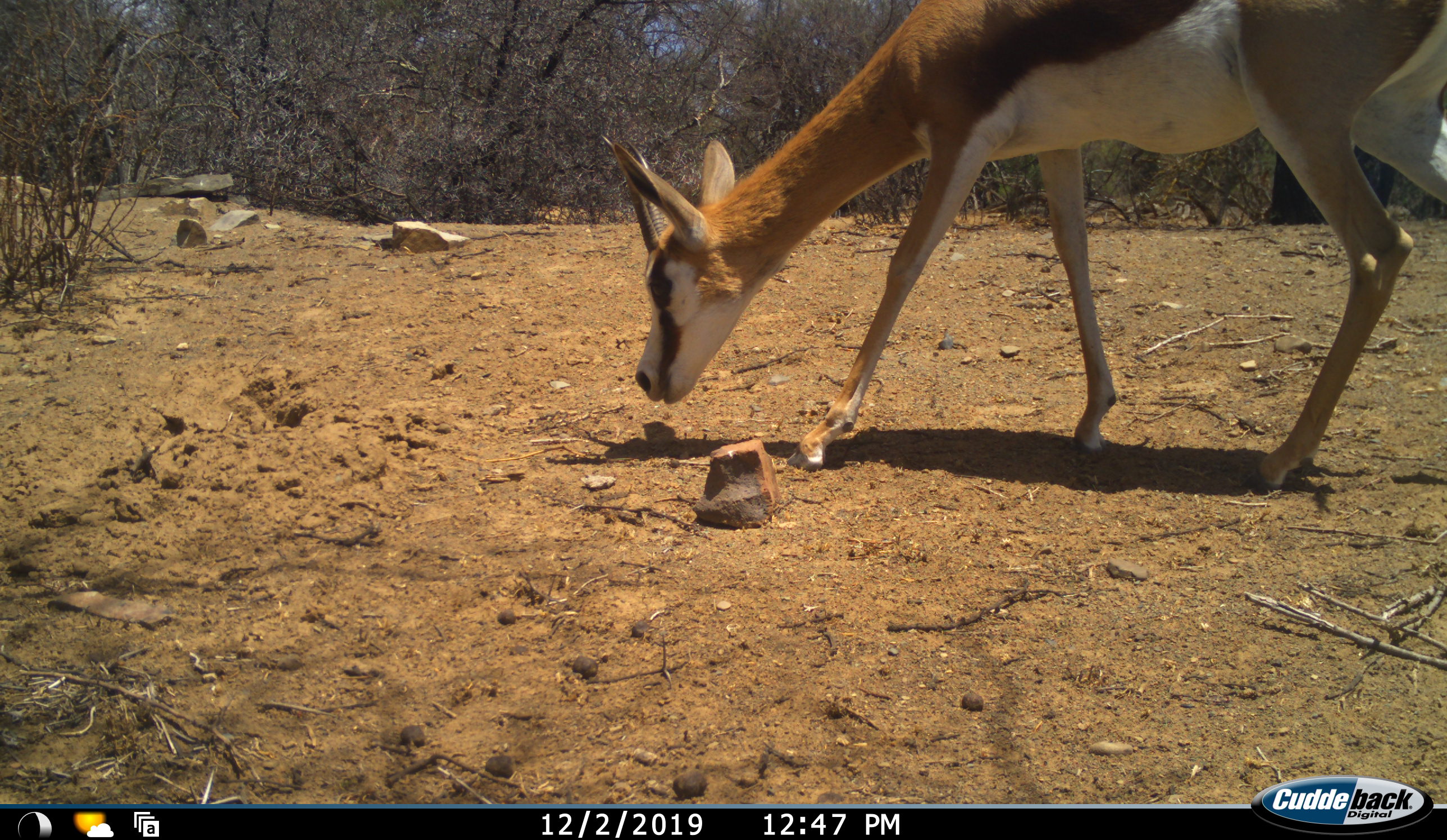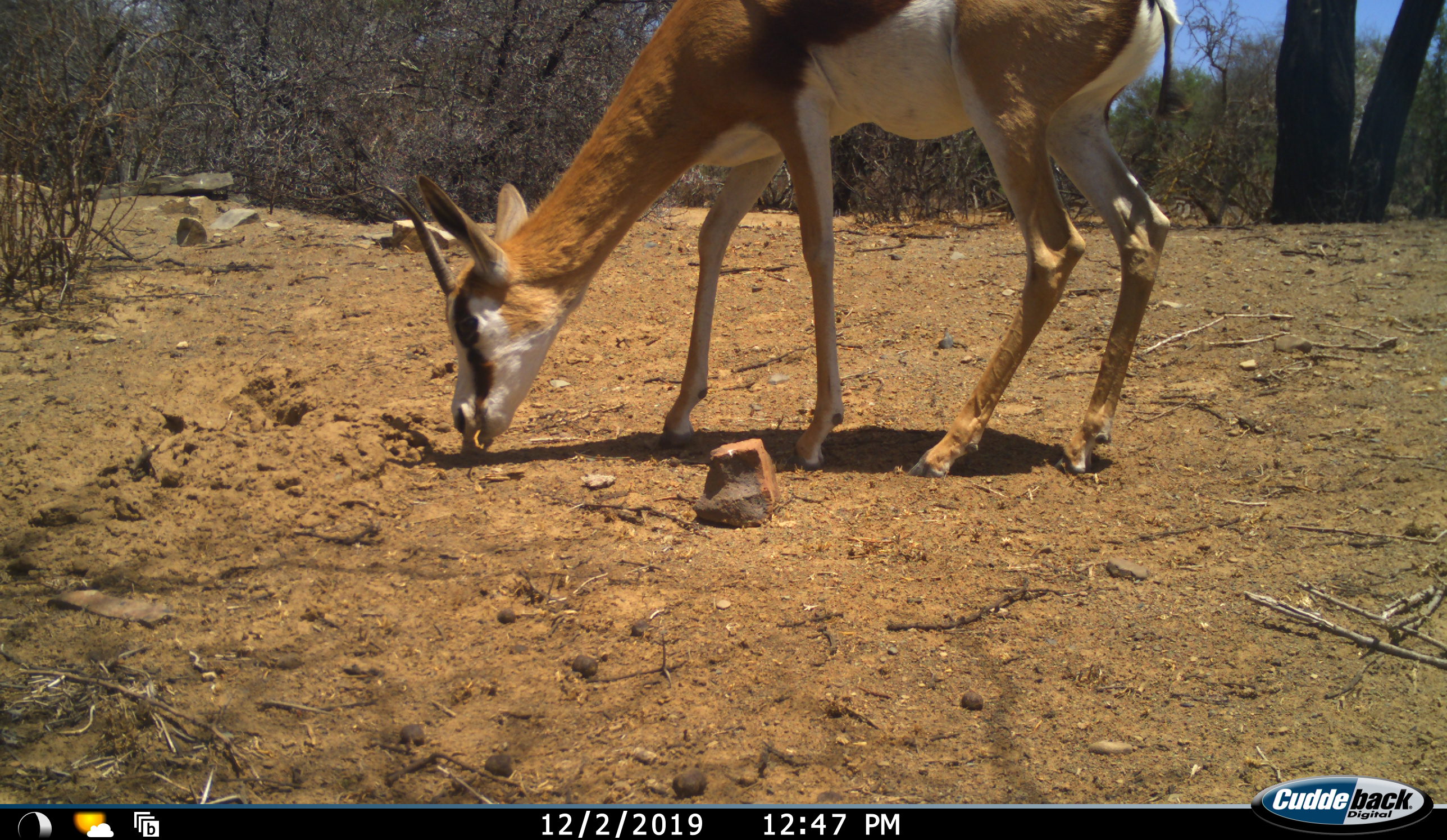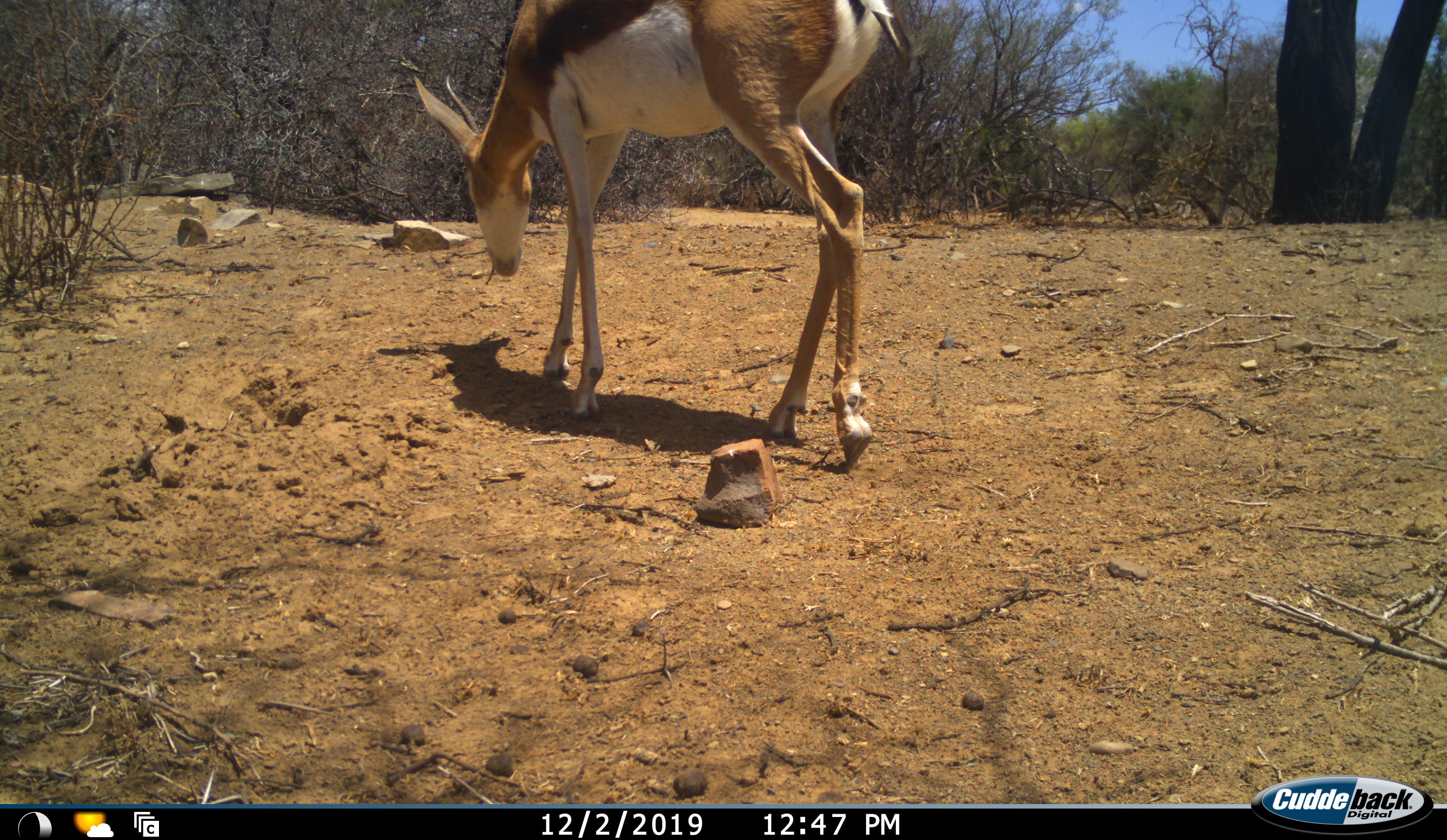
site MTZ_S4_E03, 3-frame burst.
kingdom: Animalia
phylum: Chordata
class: Mammalia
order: Artiodactyla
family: Bovidae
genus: Antidorcas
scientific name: Antidorcas marsupialis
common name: springbok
Springbok (Antidorcas marsupialis), count 1. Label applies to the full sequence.